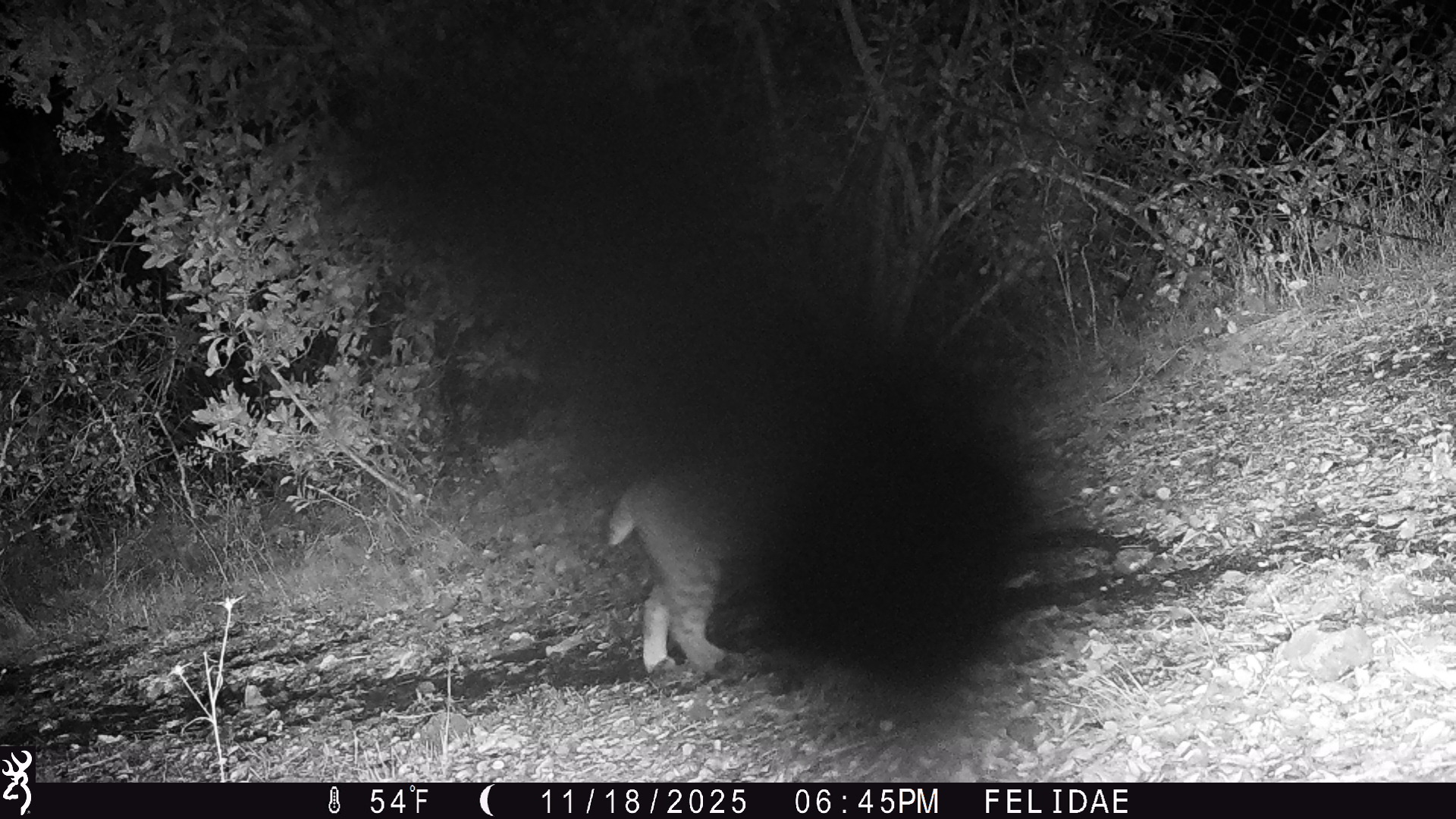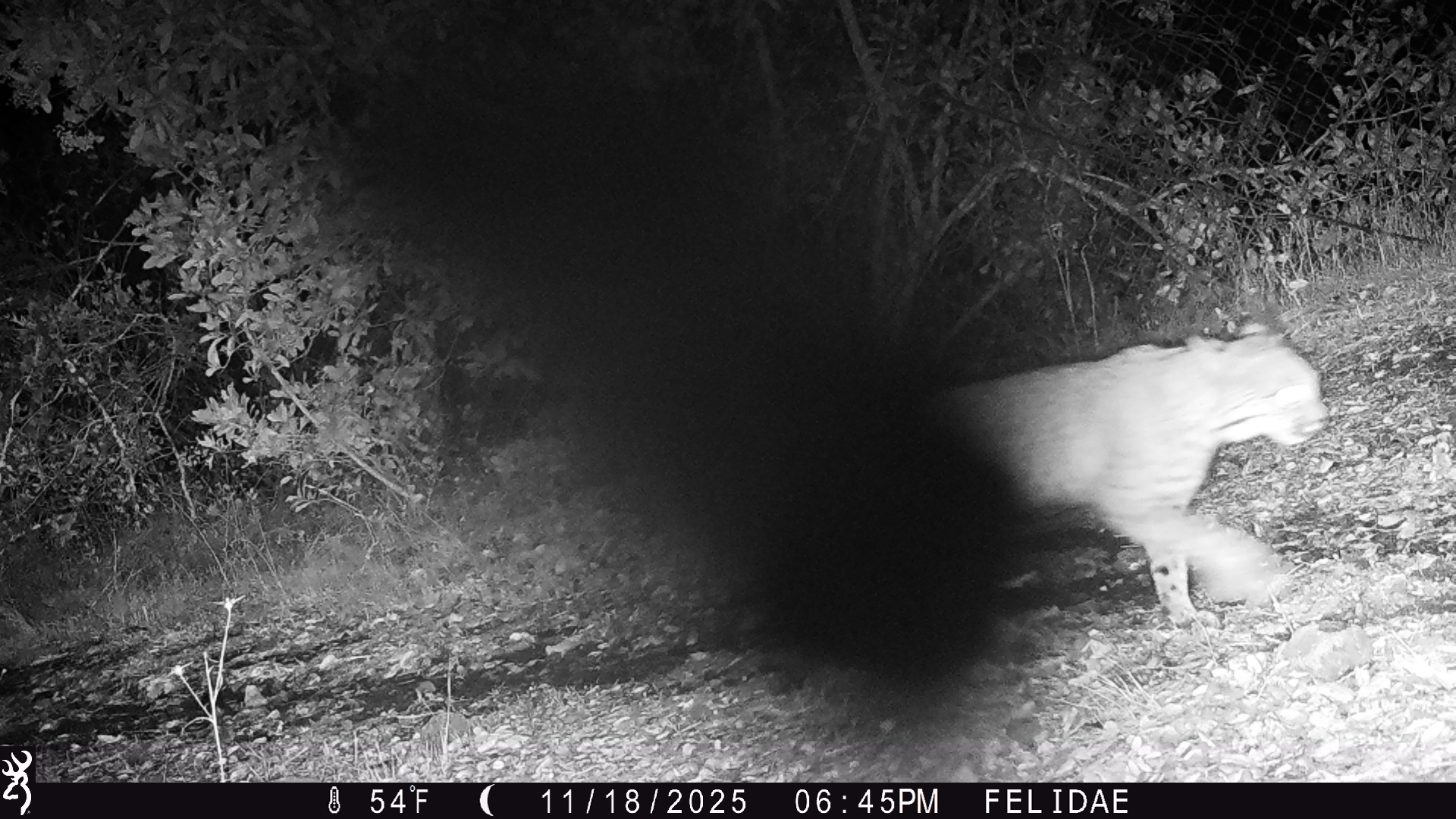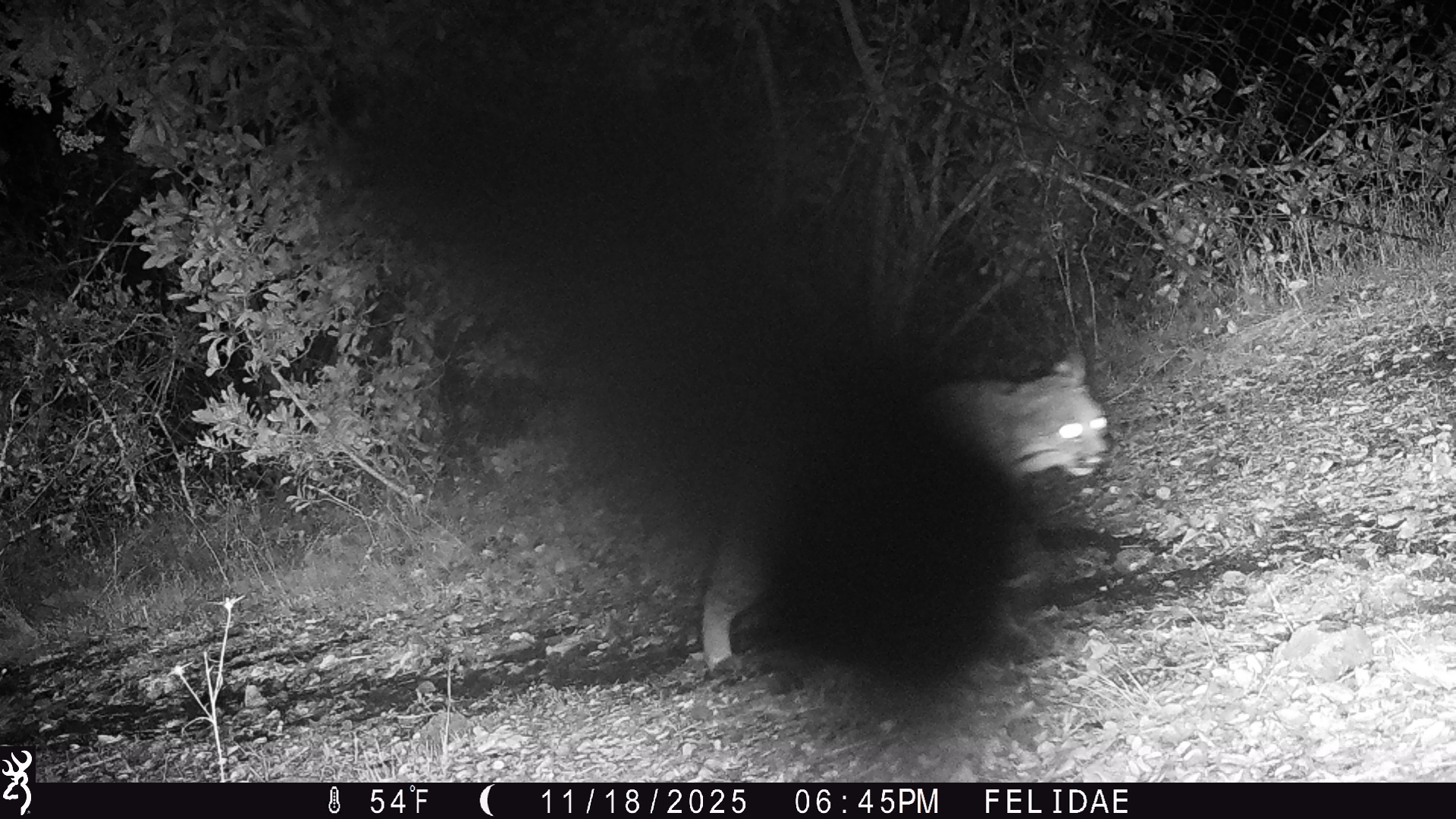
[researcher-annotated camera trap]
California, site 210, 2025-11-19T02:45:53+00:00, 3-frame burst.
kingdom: Animalia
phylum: Chordata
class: Mammalia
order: Carnivora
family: Felidae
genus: Lynx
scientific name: Lynx rufus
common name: bobcat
Bobcat (Lynx rufus).